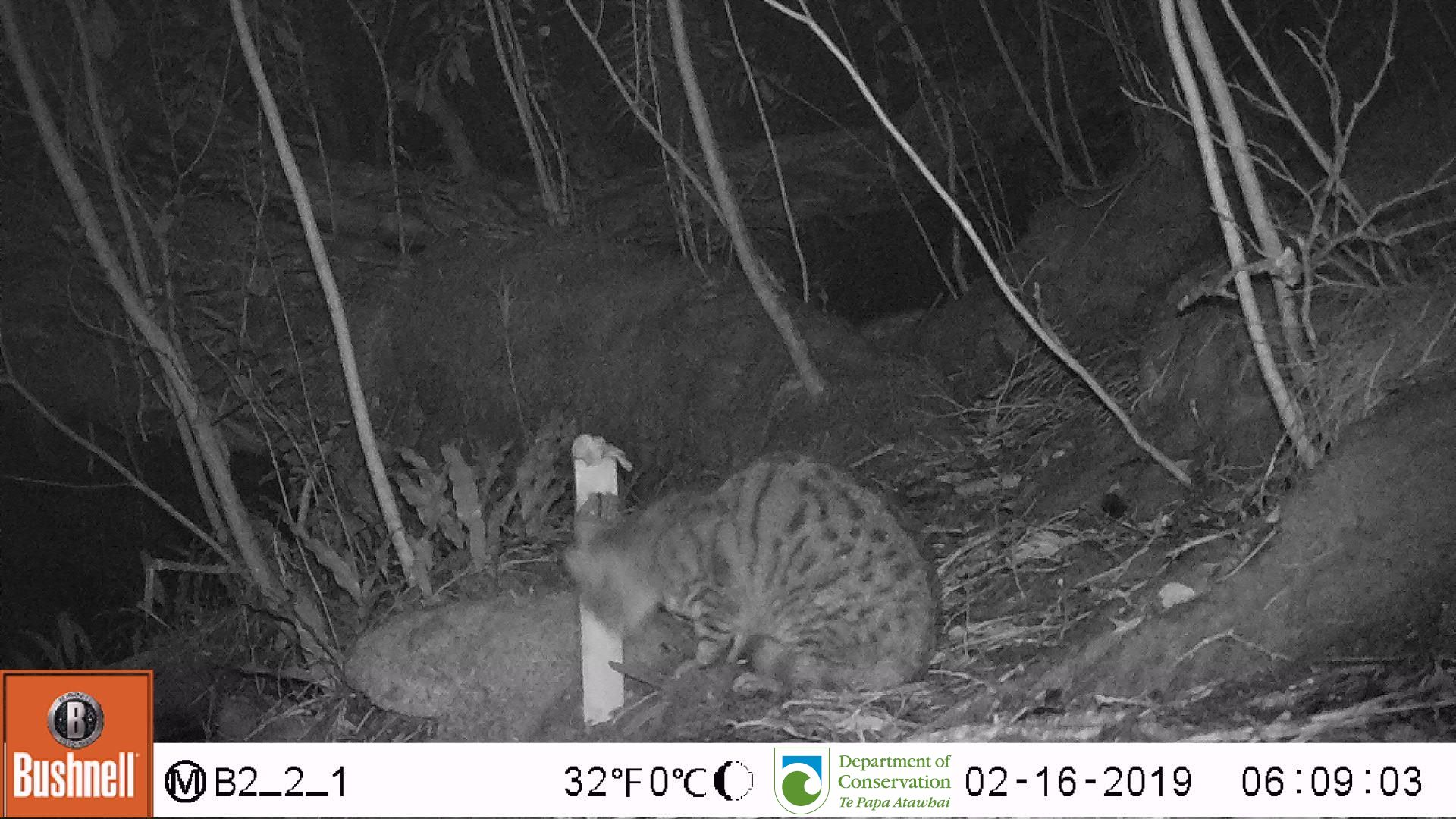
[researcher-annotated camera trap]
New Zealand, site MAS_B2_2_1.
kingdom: Animalia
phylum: Chordata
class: Mammalia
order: Carnivora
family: Felidae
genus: Felis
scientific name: Felis catus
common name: domestic cat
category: cat